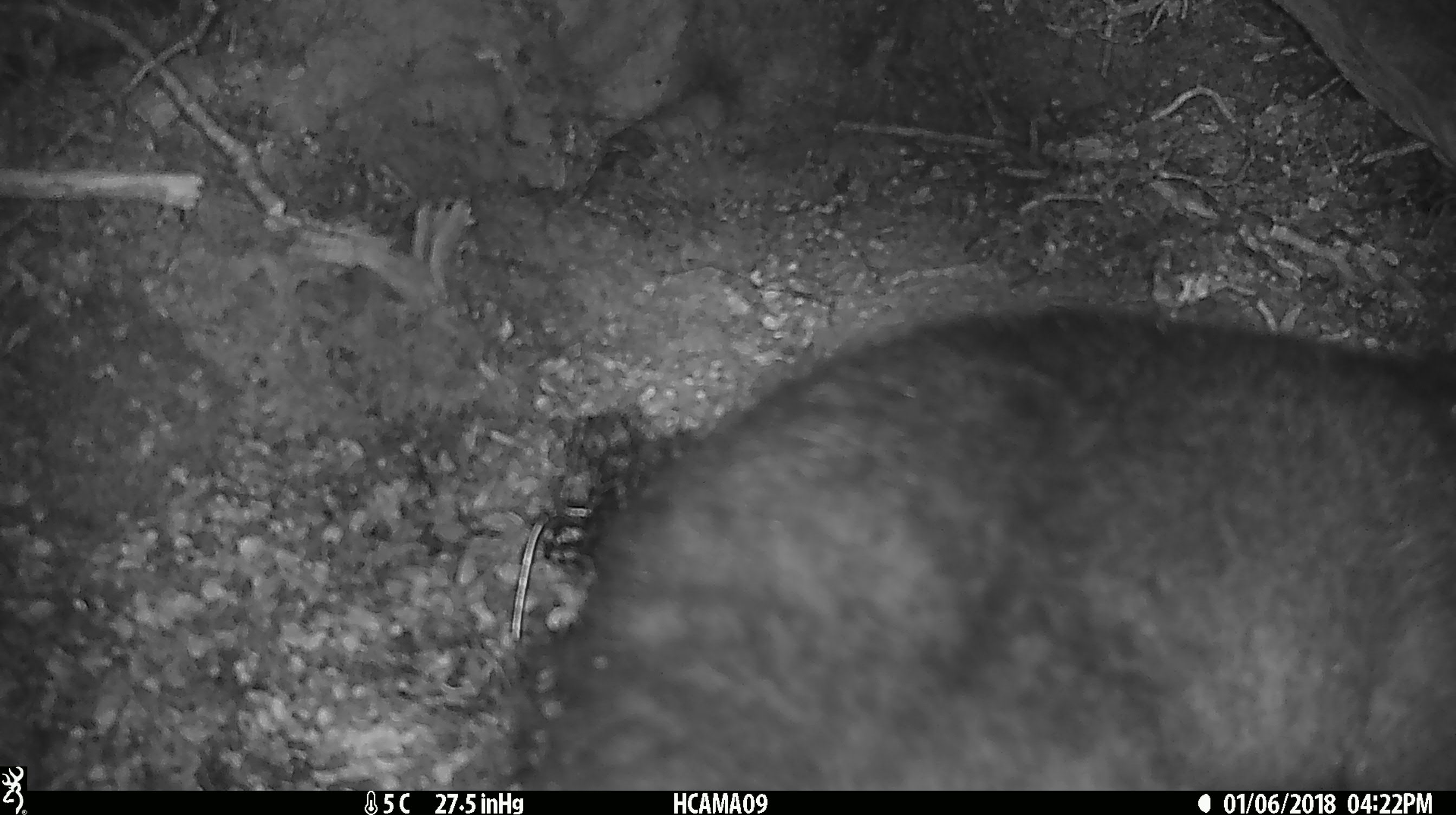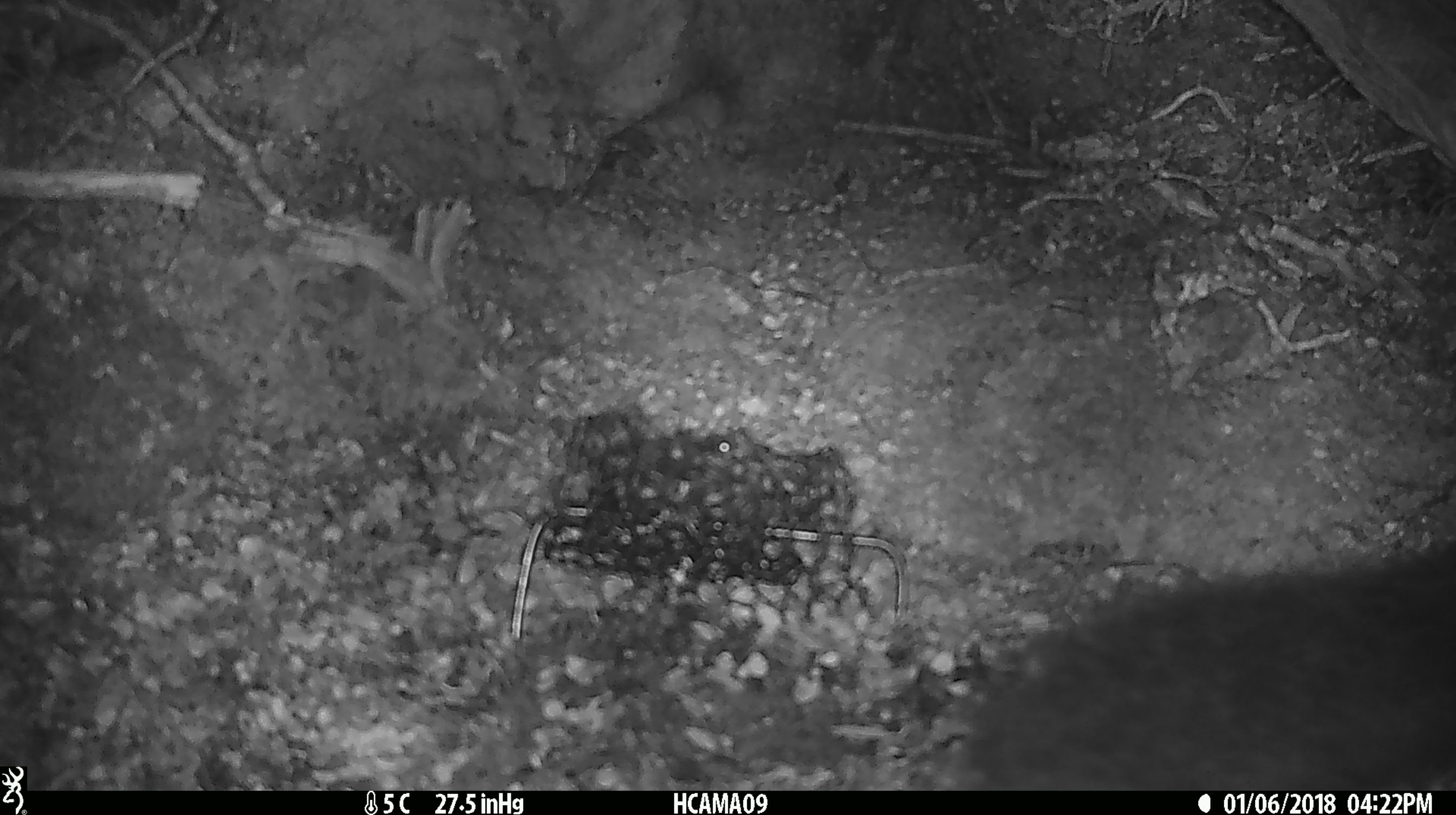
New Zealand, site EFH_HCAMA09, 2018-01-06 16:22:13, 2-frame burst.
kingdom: Animalia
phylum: Chordata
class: Mammalia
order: Diprotodontia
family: Phalangeridae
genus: Trichosurus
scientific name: Trichosurus vulpecula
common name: common brushtail possum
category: possum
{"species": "possum (common brushtail possum) (Trichosurus vulpecula)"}